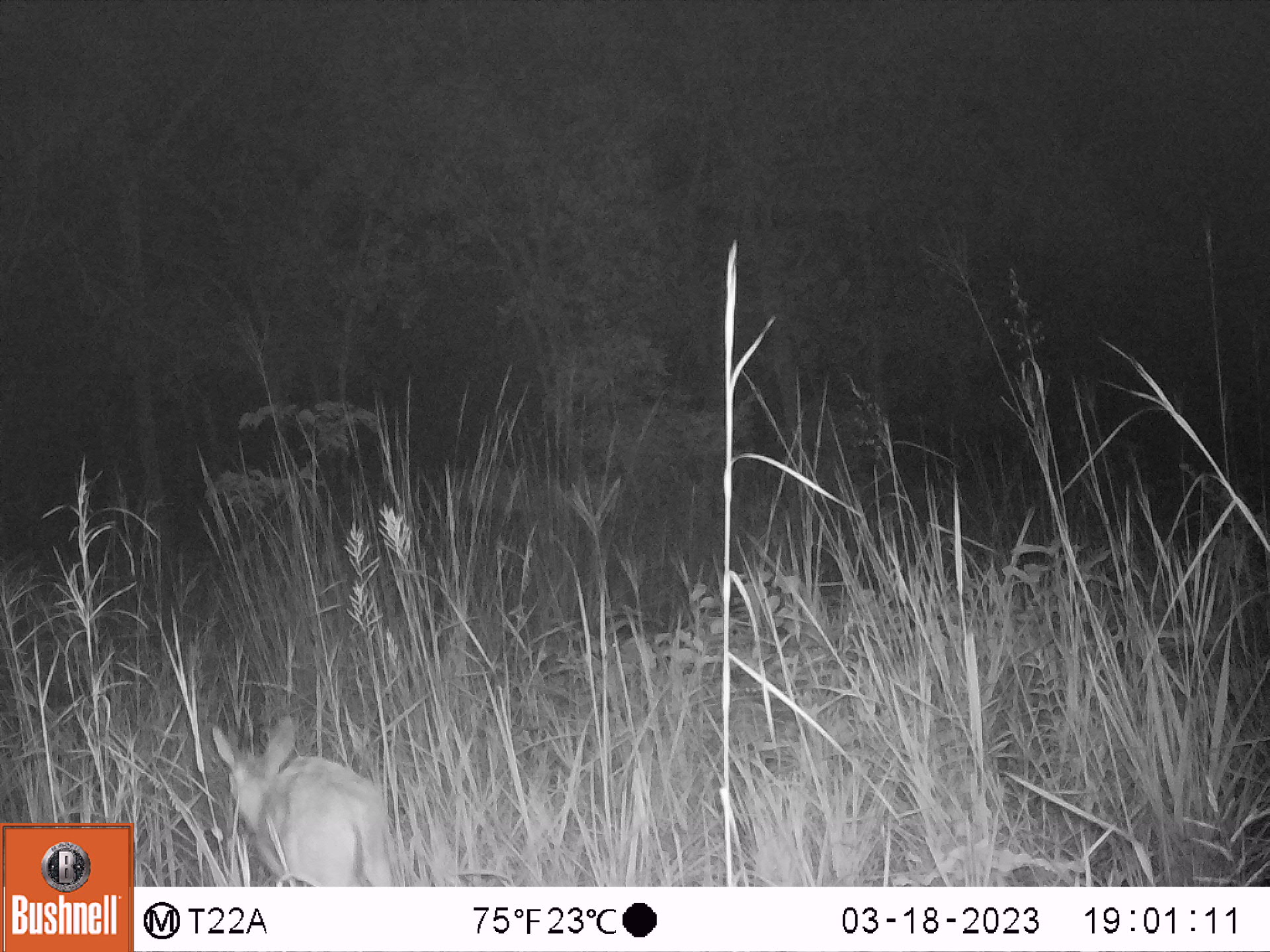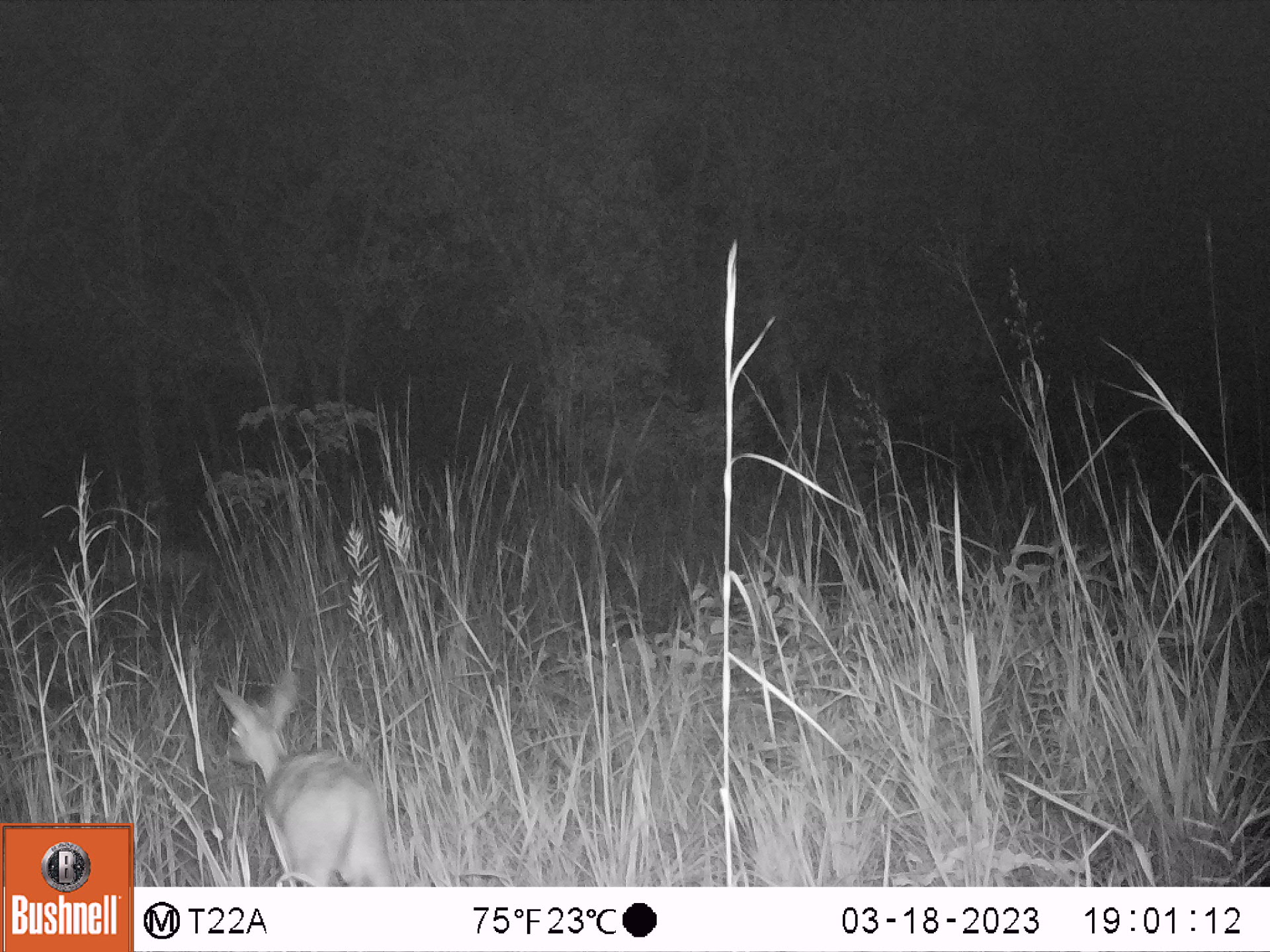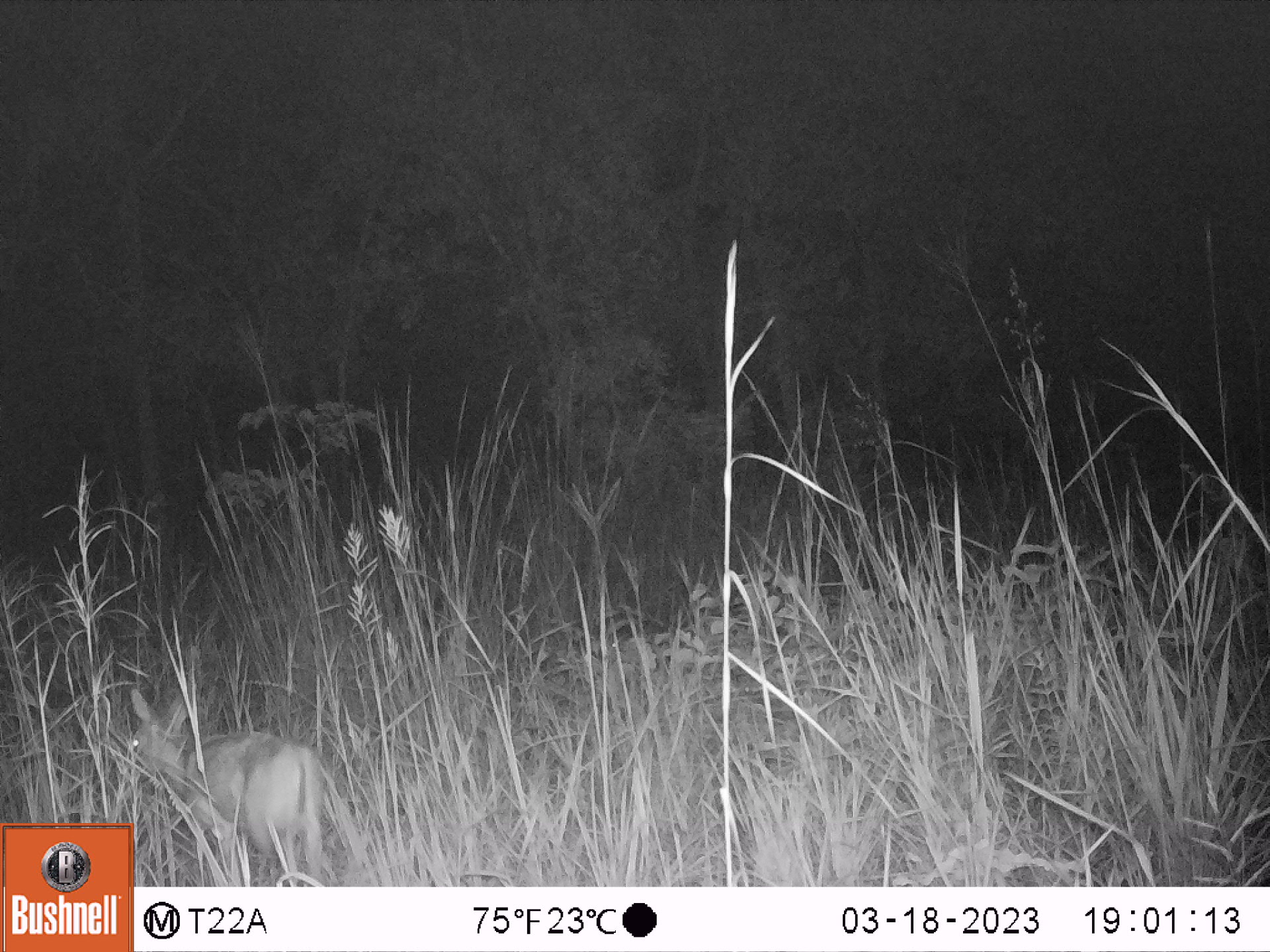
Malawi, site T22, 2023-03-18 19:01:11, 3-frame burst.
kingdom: Animalia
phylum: Chordata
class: Mammalia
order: Artiodactyla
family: Bovidae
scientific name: Antilopinae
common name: small antelope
Small antelope (Antilopinae), count 1.